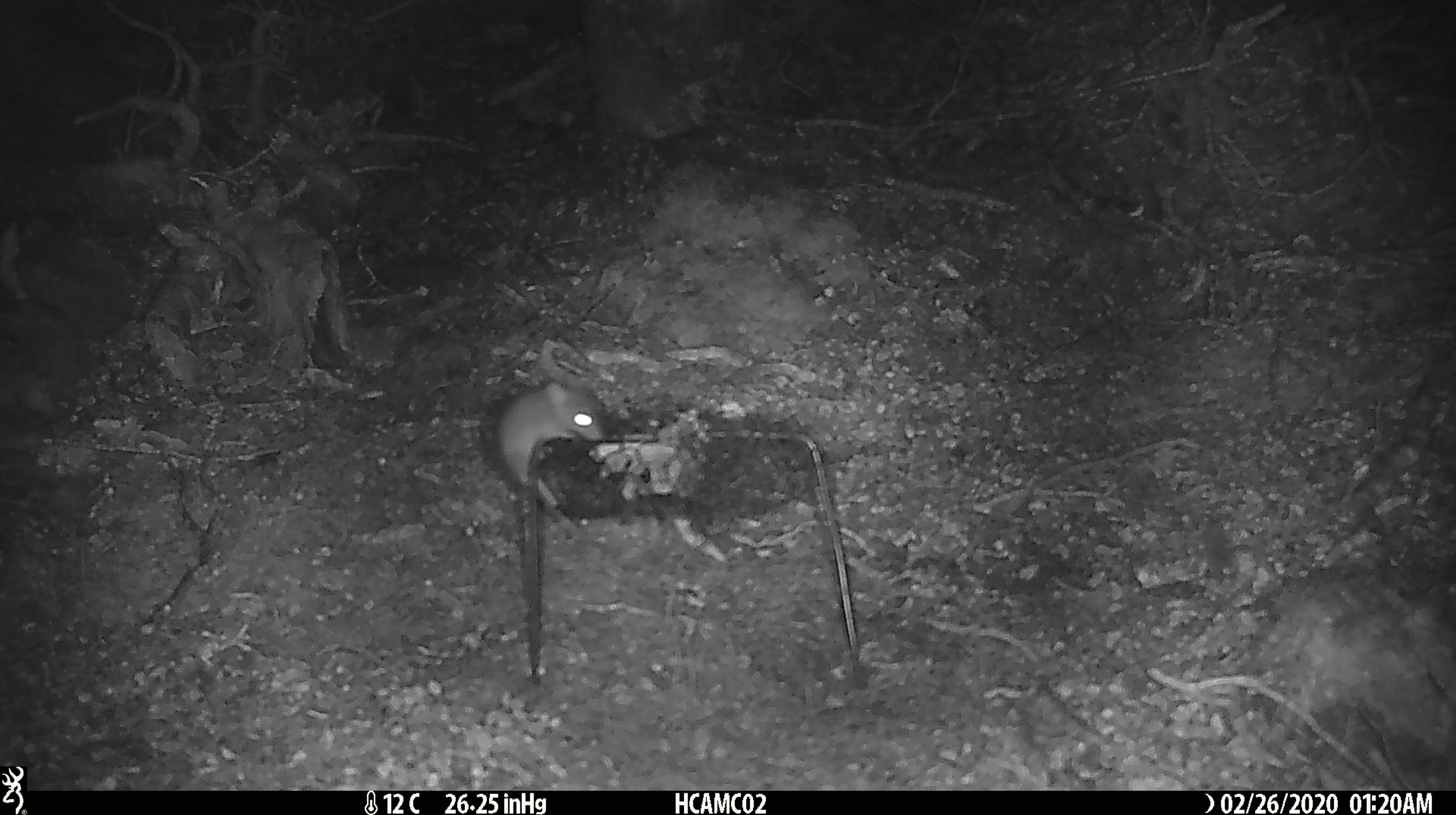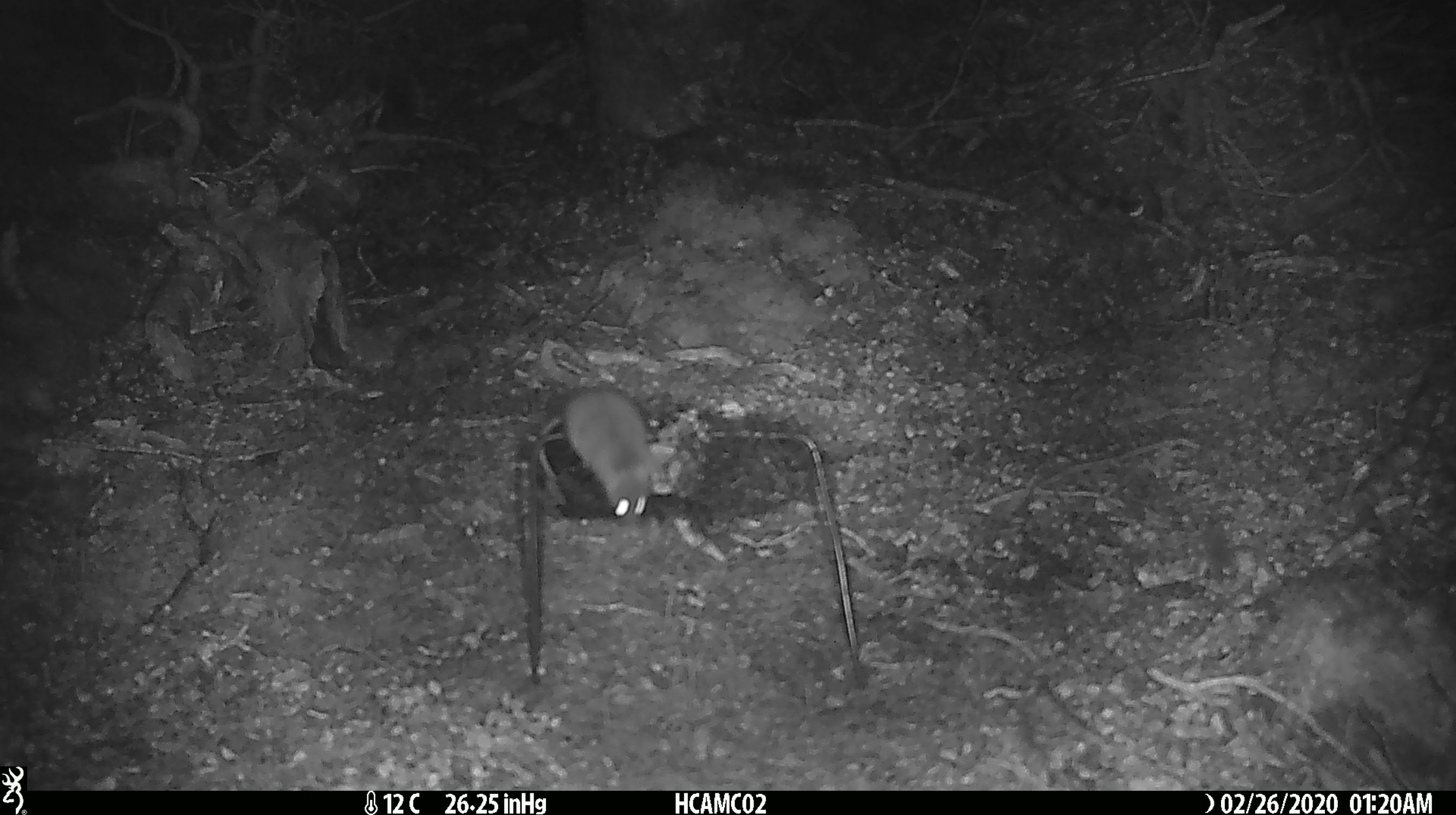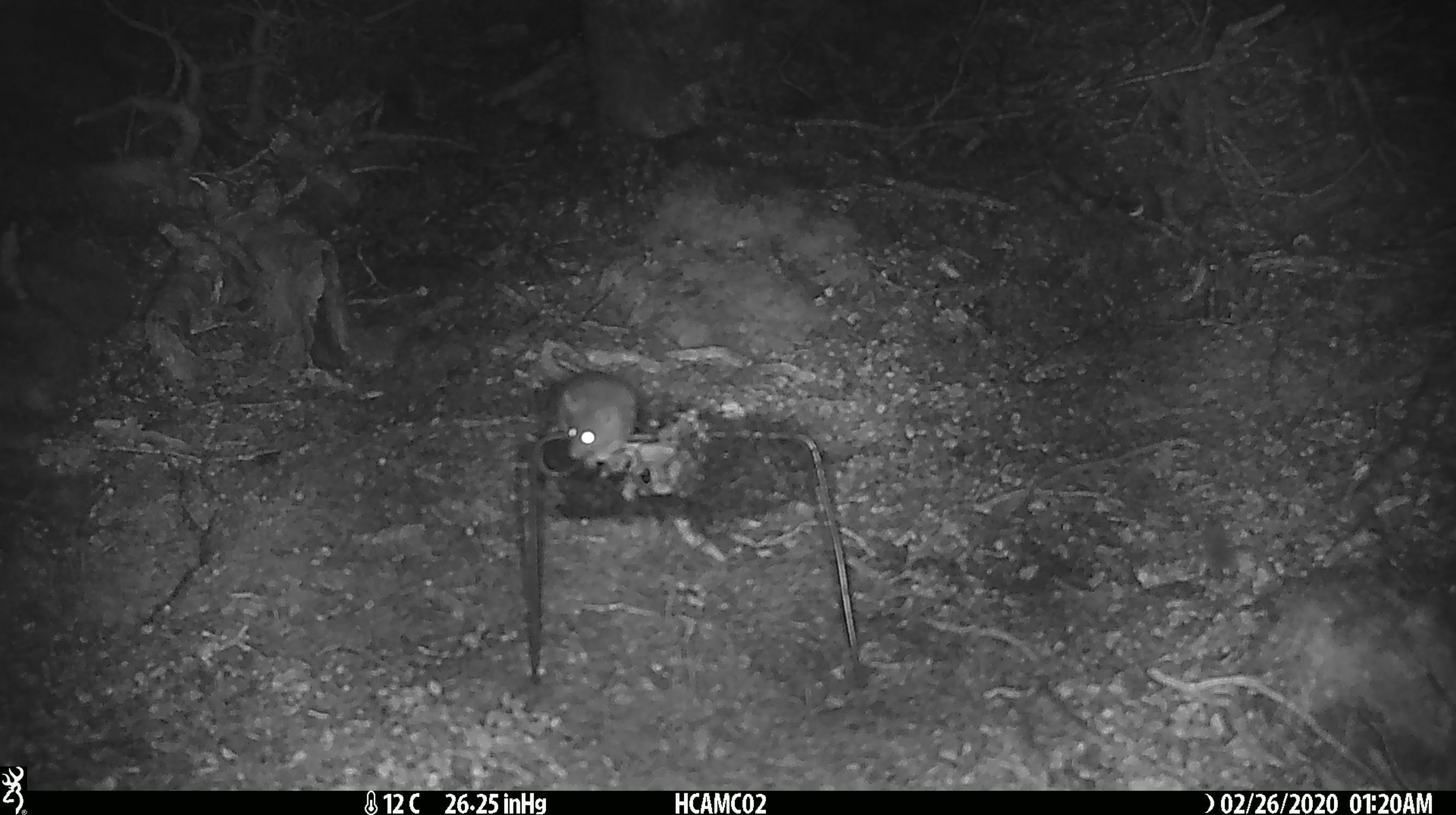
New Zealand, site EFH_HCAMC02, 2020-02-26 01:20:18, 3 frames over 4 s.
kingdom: Animalia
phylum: Chordata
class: Mammalia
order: Rodentia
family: Muridae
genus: Mus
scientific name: Mus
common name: mouse